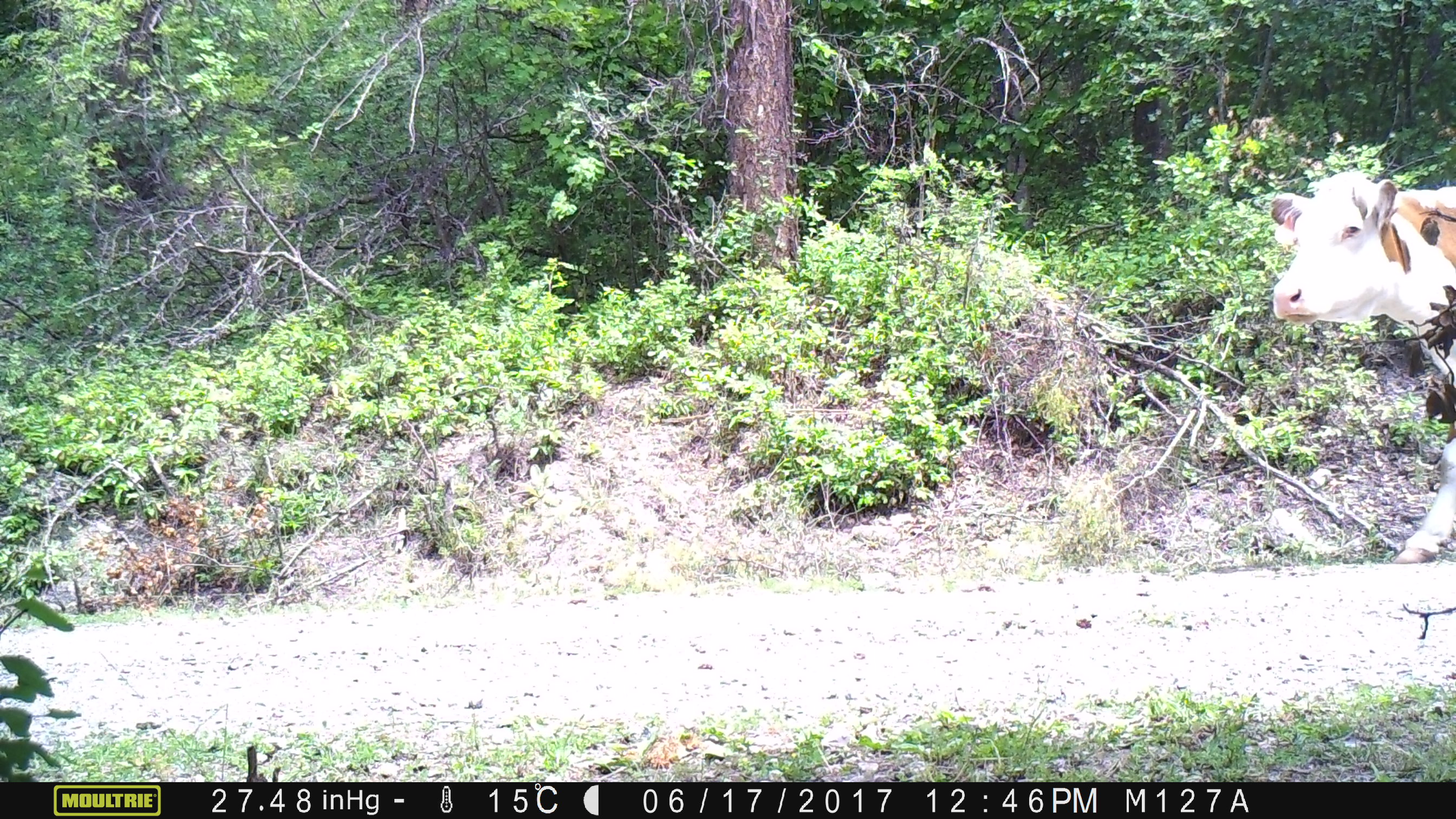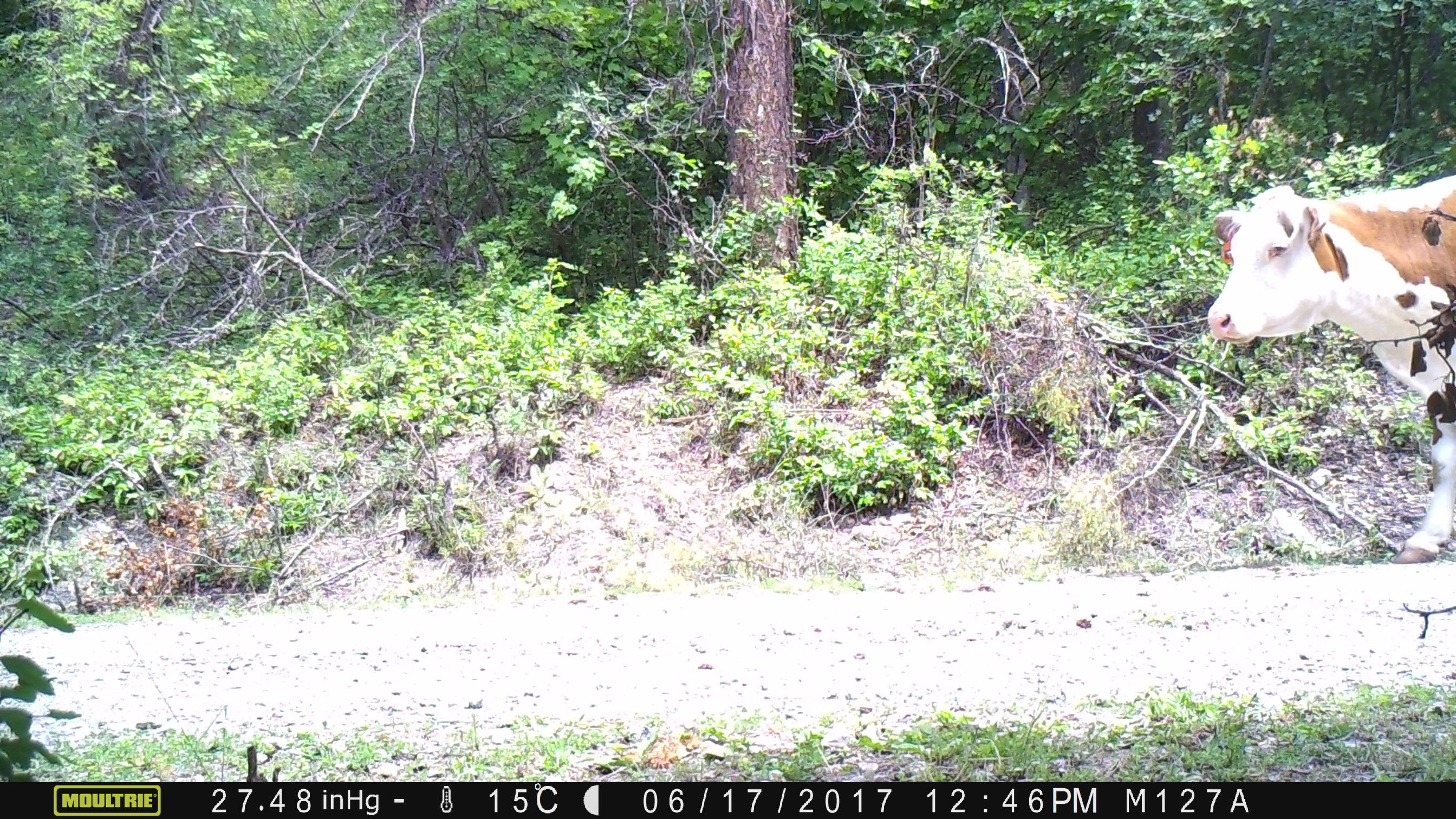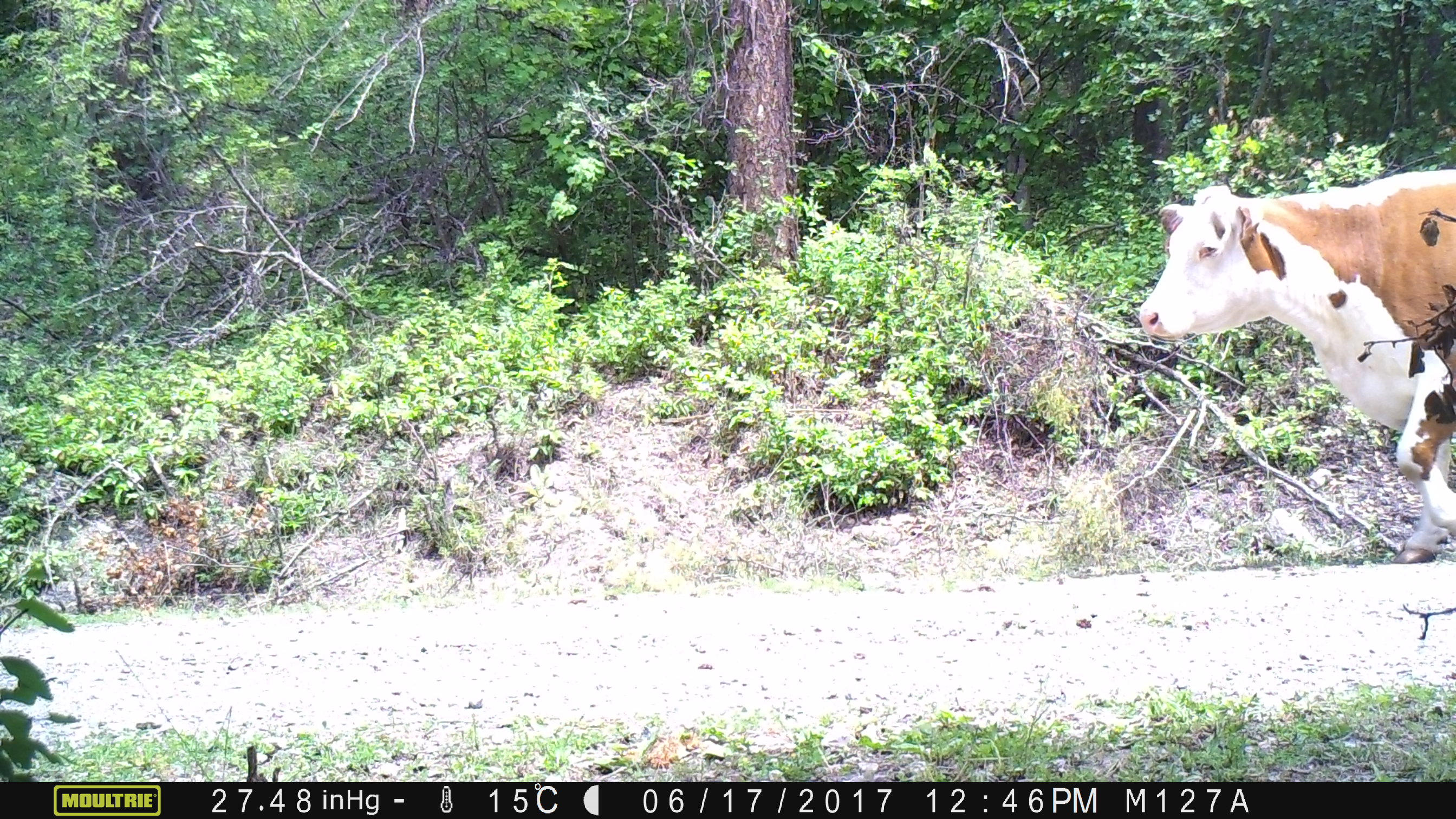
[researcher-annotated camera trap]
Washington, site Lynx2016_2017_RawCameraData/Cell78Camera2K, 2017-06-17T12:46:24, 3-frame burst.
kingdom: Animalia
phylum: Chordata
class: Mammalia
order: Artiodactyla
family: Bovidae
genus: Bos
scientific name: Bos taurus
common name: domestic cattle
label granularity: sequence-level